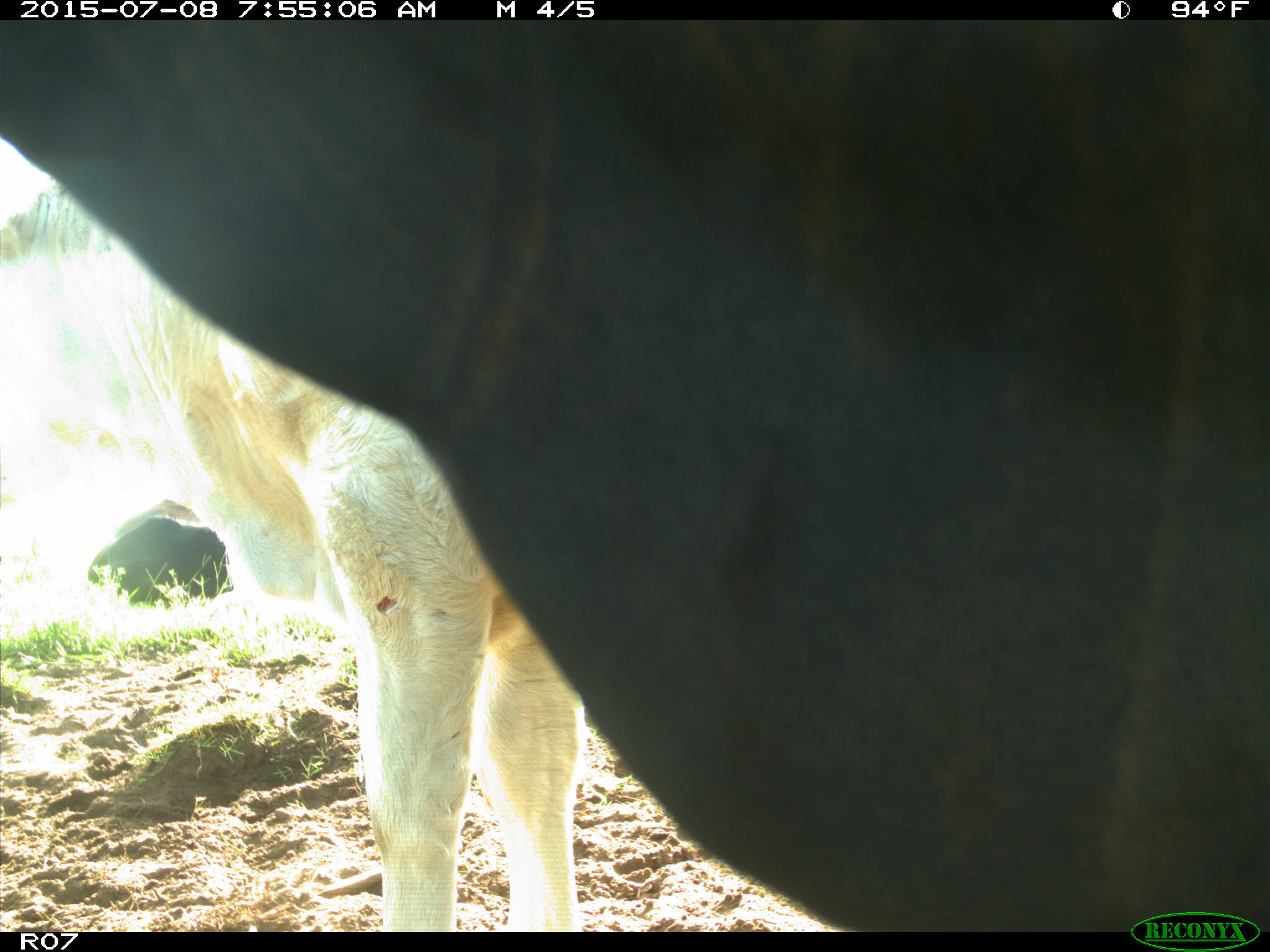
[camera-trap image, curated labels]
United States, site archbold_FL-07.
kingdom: Animalia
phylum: Chordata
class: Mammalia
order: Artiodactyla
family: Bovidae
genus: Bos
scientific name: Bos taurus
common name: domestic cow